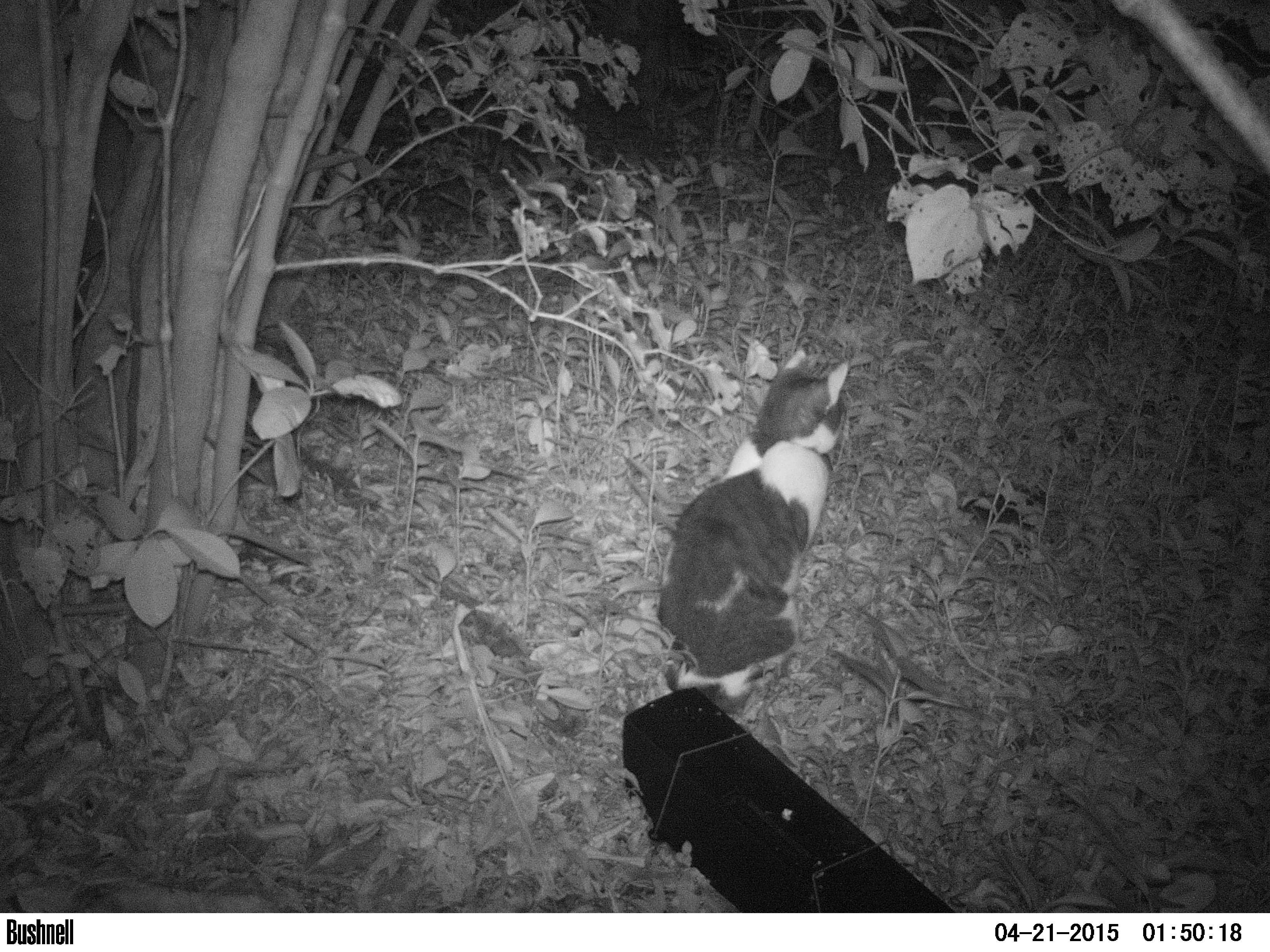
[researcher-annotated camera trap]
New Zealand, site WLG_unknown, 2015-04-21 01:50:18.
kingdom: Animalia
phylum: Chordata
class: Mammalia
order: Carnivora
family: Felidae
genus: Felis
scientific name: Felis catus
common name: domestic cat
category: cat